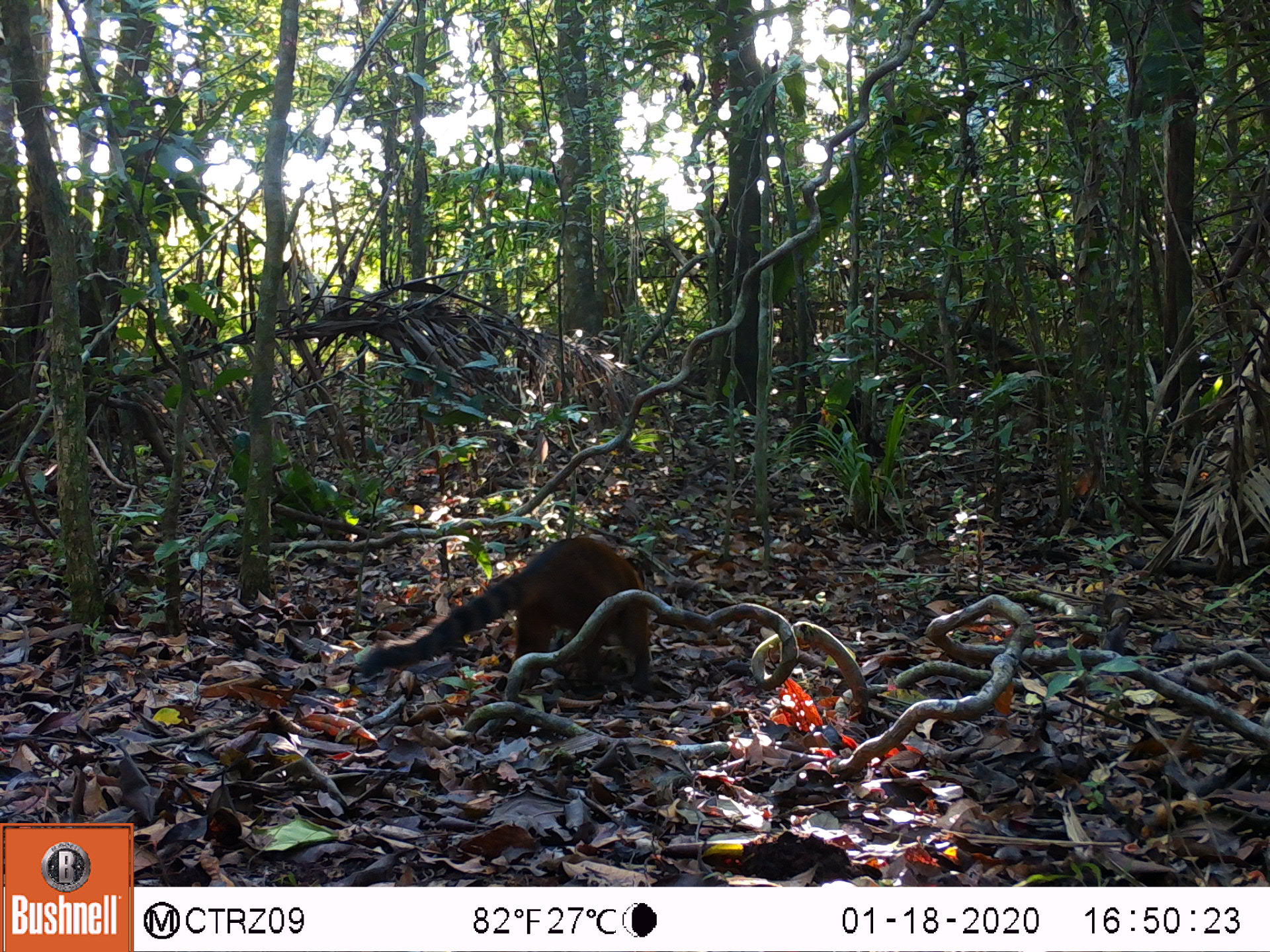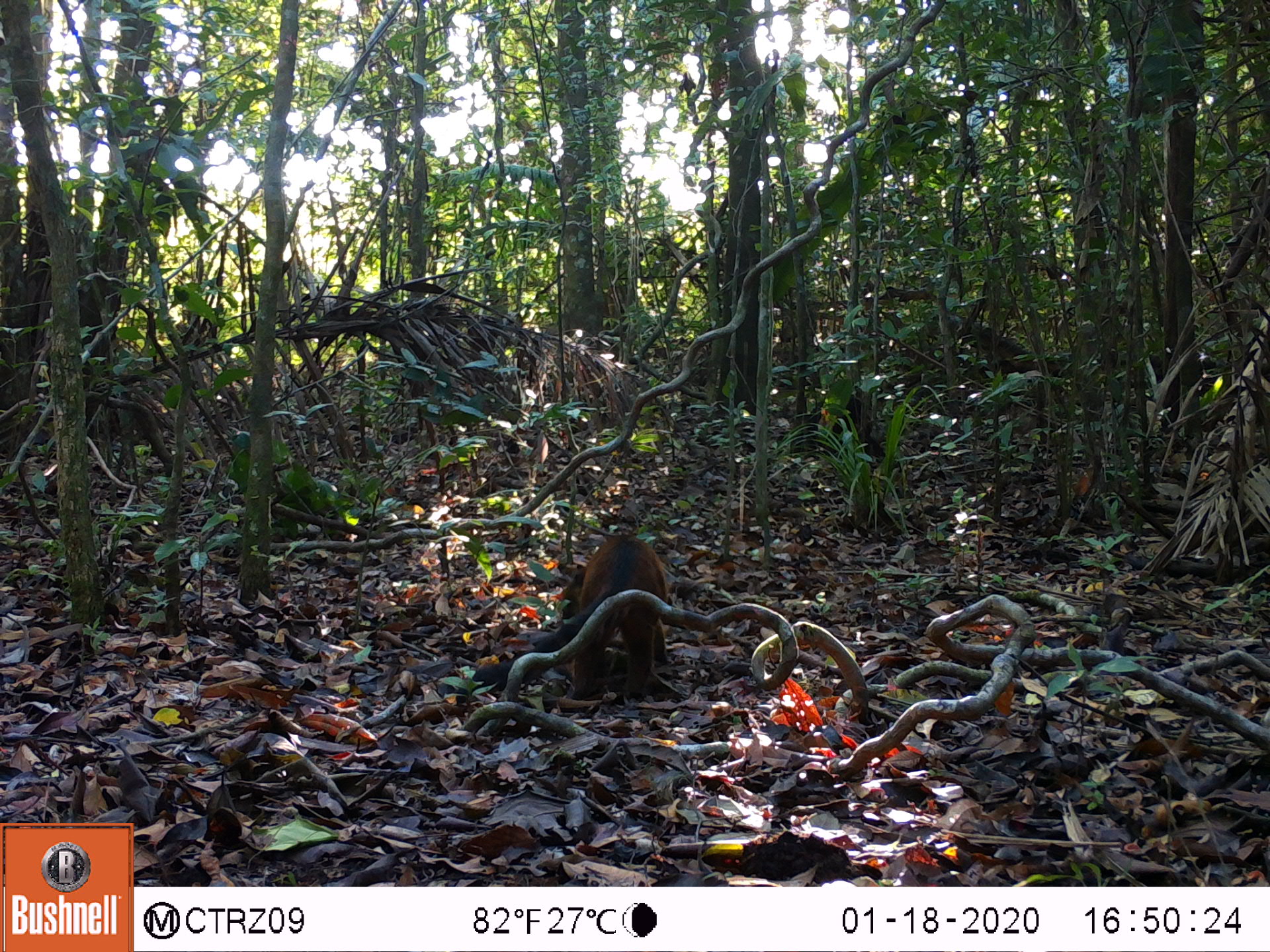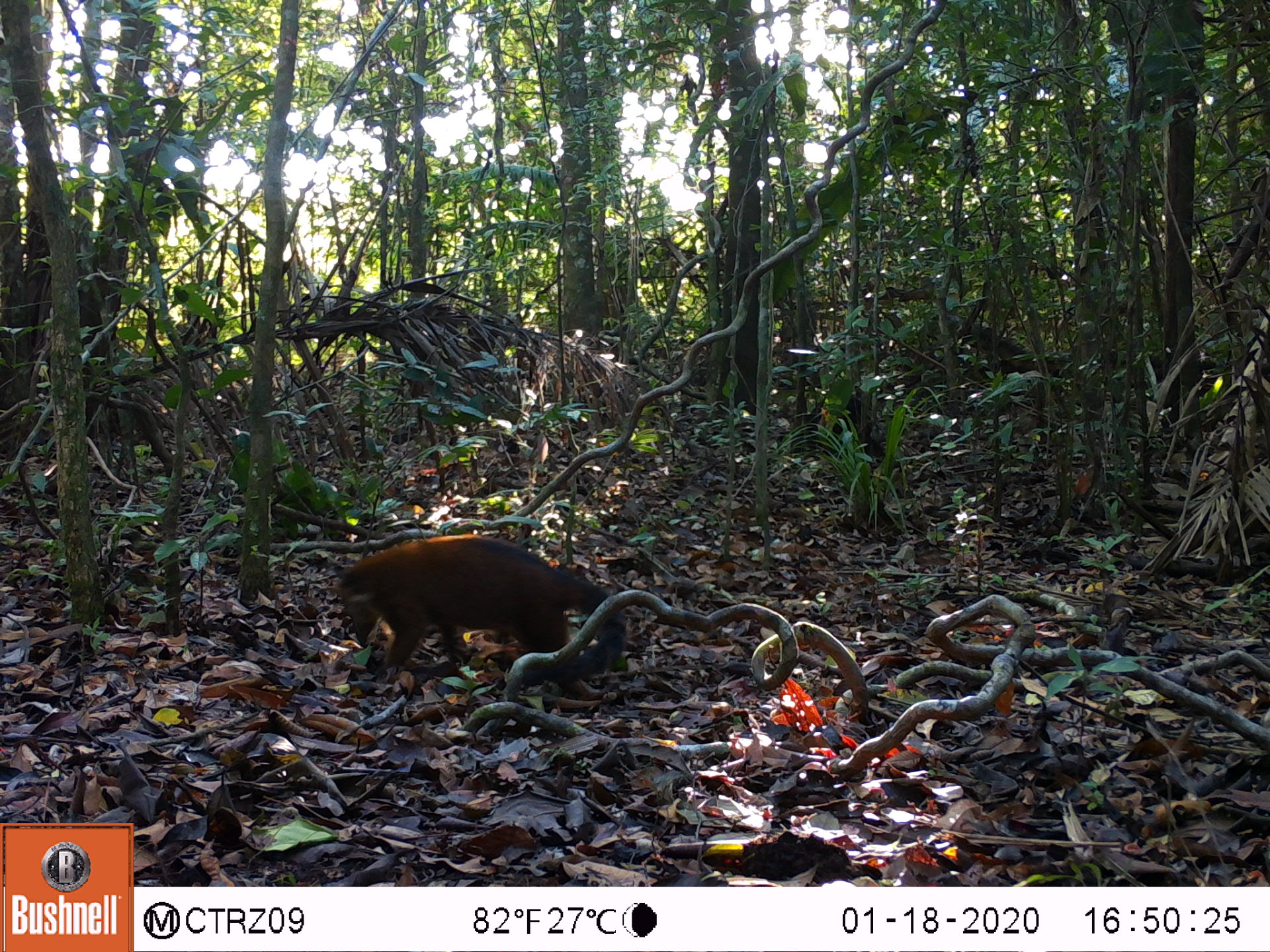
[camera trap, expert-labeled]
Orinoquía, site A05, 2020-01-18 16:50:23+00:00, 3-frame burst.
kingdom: Animalia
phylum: Chordata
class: Mammalia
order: Carnivora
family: Procyonidae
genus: Nasua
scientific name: Nasua nasua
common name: south american coati